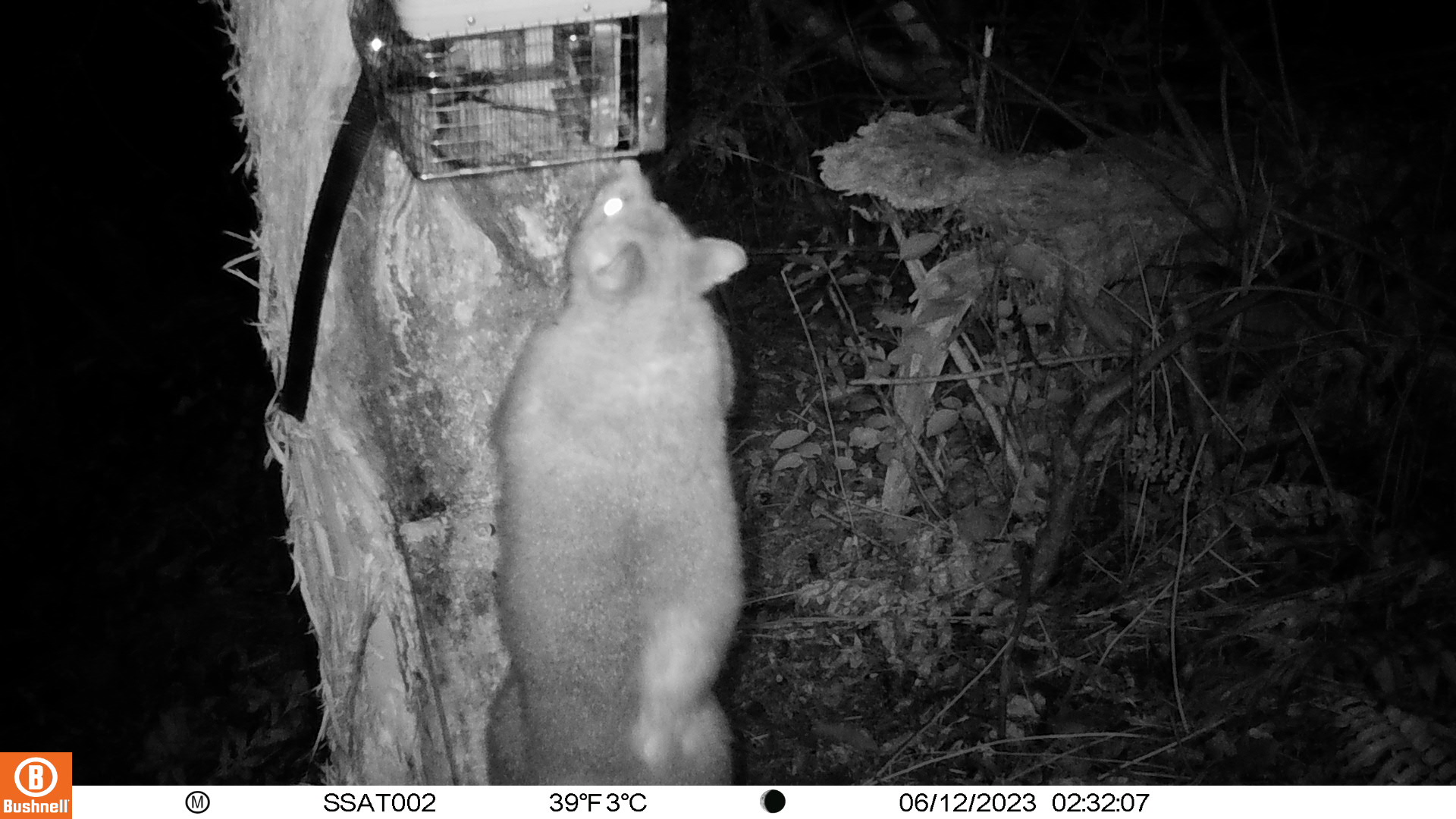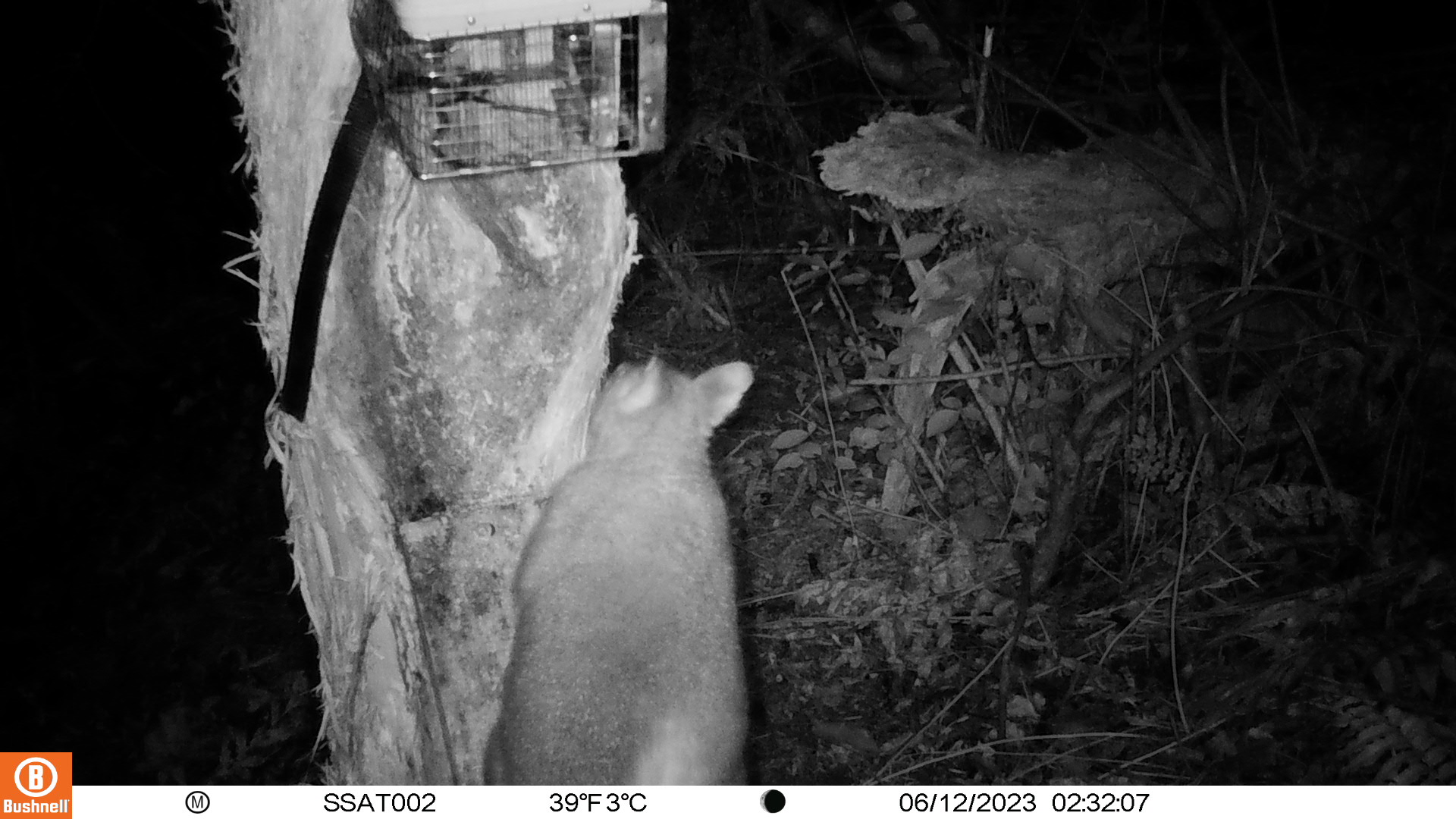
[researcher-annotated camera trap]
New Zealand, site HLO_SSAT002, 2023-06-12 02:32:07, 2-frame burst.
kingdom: Animalia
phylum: Chordata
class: Mammalia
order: Diprotodontia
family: Phalangeridae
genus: Trichosurus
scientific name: Trichosurus vulpecula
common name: common brushtail possum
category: possum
Possum (common brushtail possum) (Trichosurus vulpecula).